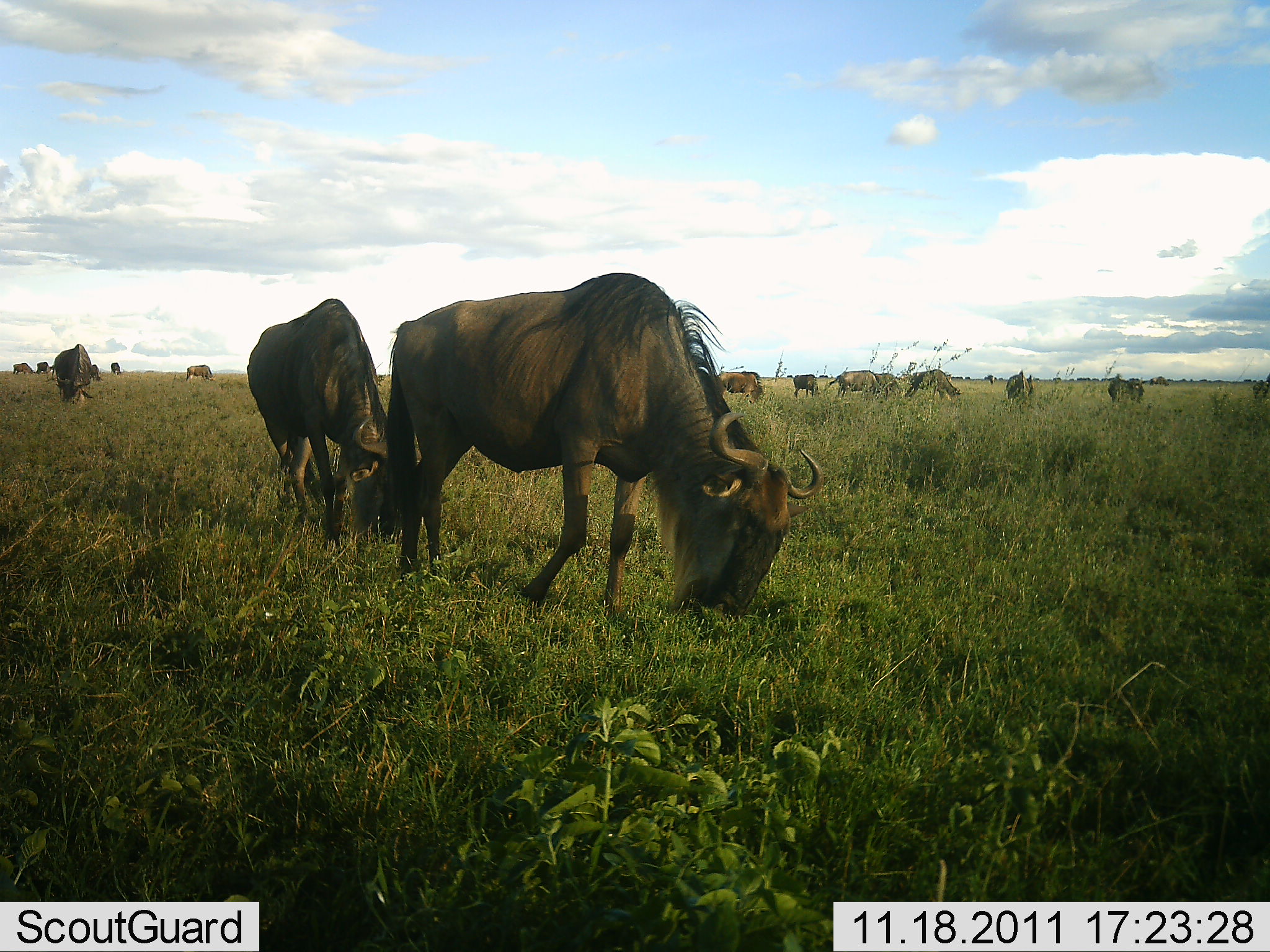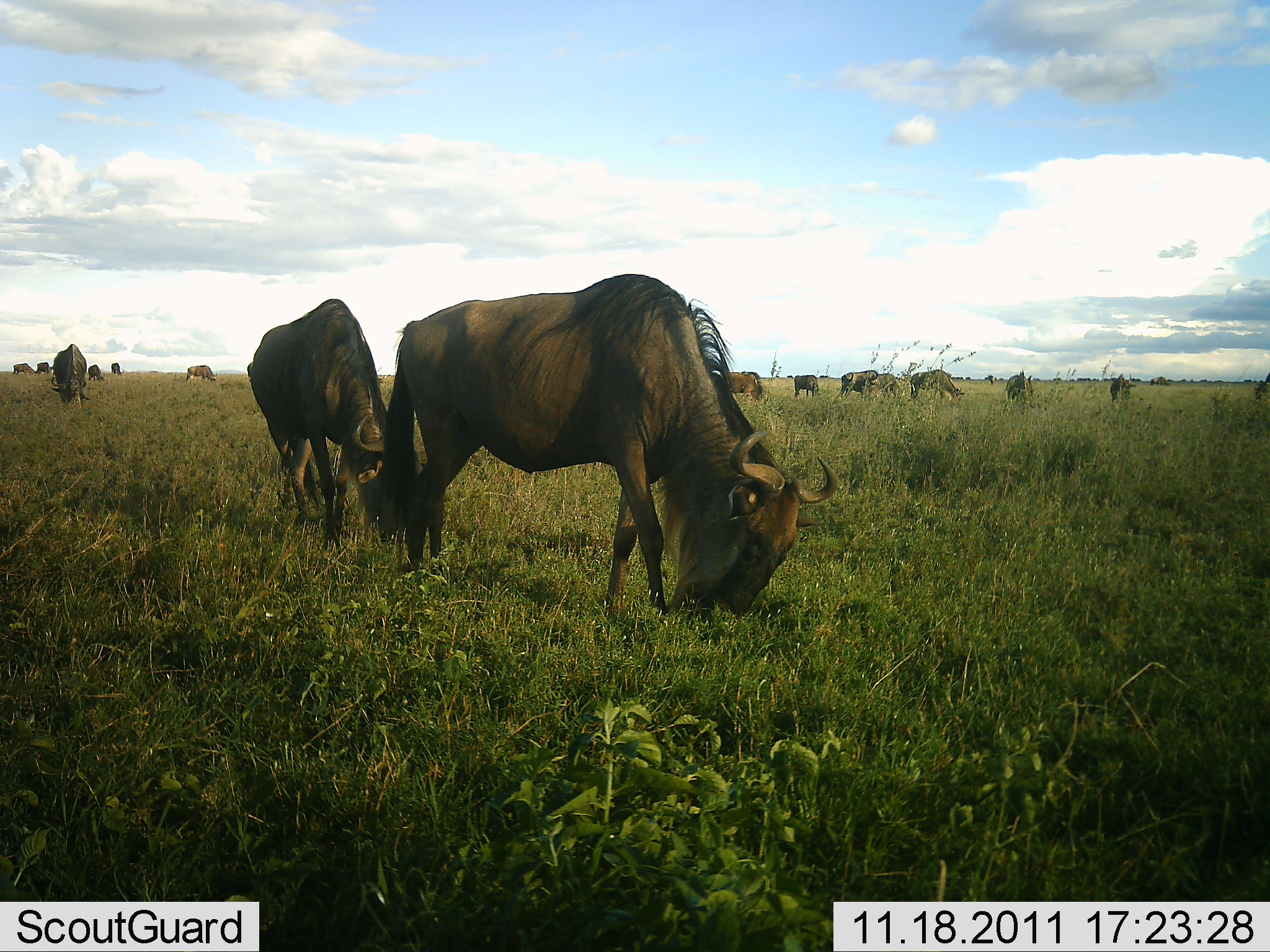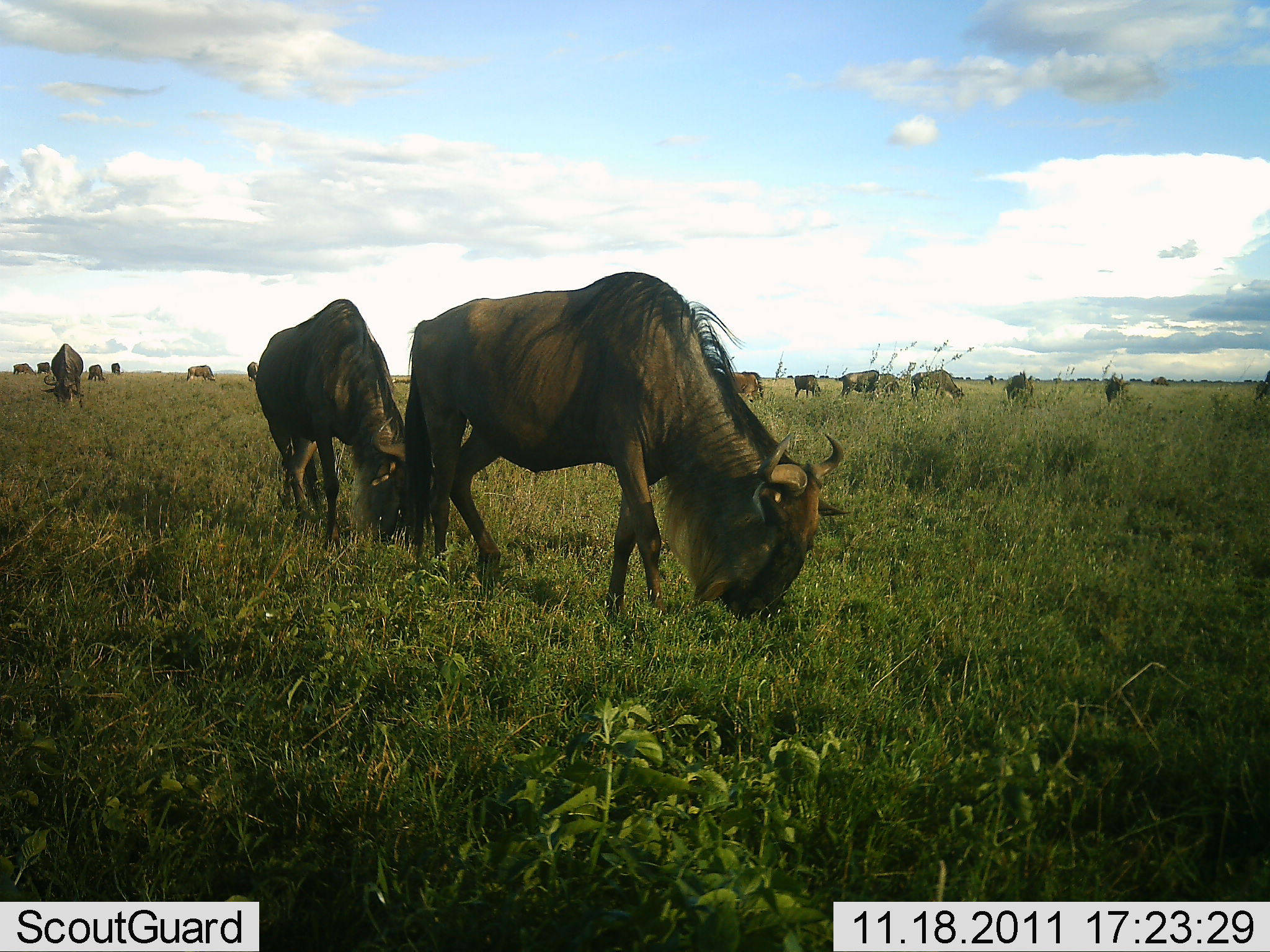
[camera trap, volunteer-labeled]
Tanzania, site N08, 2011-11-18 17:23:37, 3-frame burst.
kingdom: Animalia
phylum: Chordata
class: Mammalia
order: Artiodactyla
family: Bovidae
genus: Connochaetes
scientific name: Connochaetes taurinus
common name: blue wildebeest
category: wildebeest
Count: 11-50.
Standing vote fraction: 25%.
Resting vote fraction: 0%.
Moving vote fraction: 8%.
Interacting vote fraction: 0%.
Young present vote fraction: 0%.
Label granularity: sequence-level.